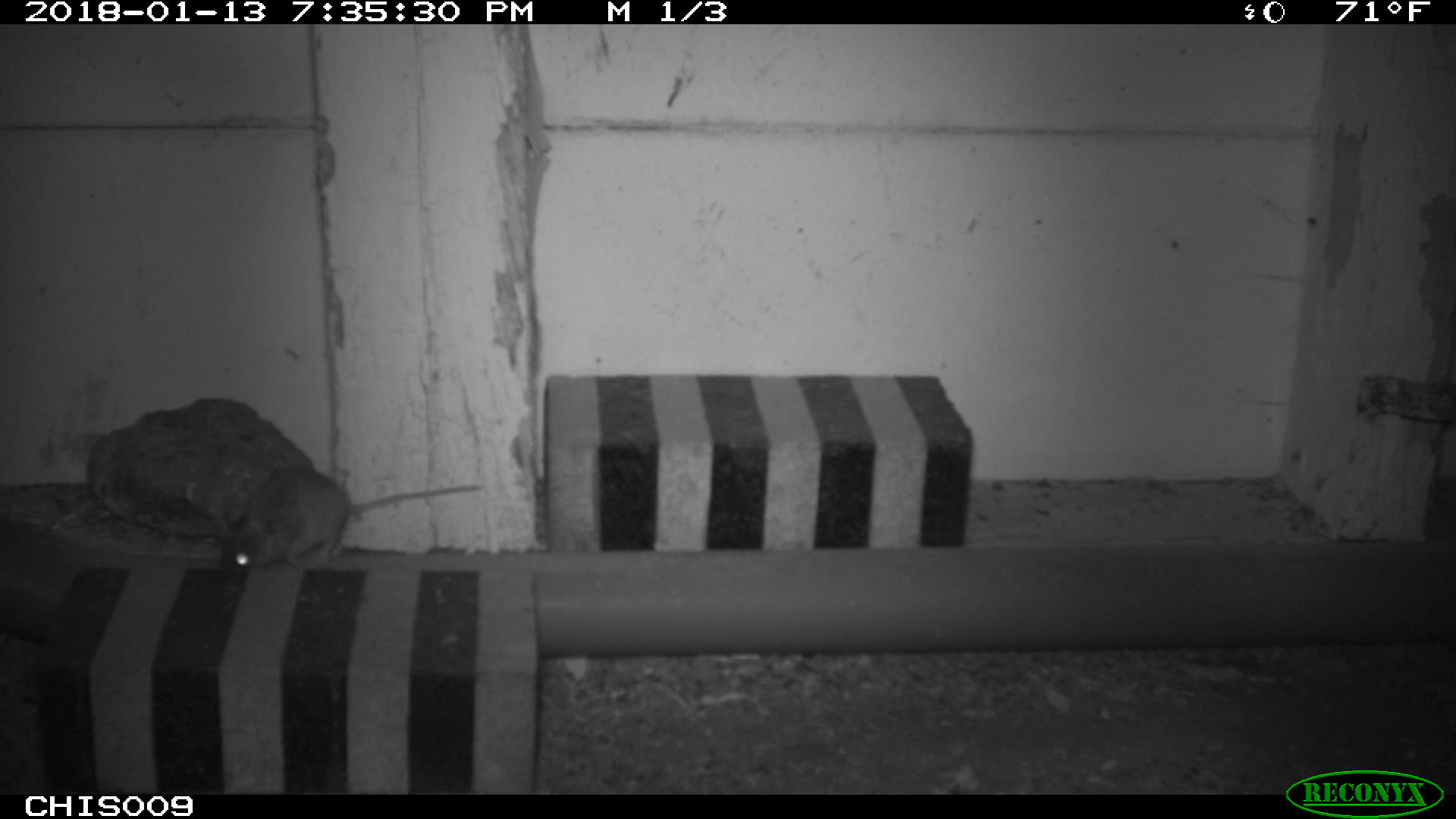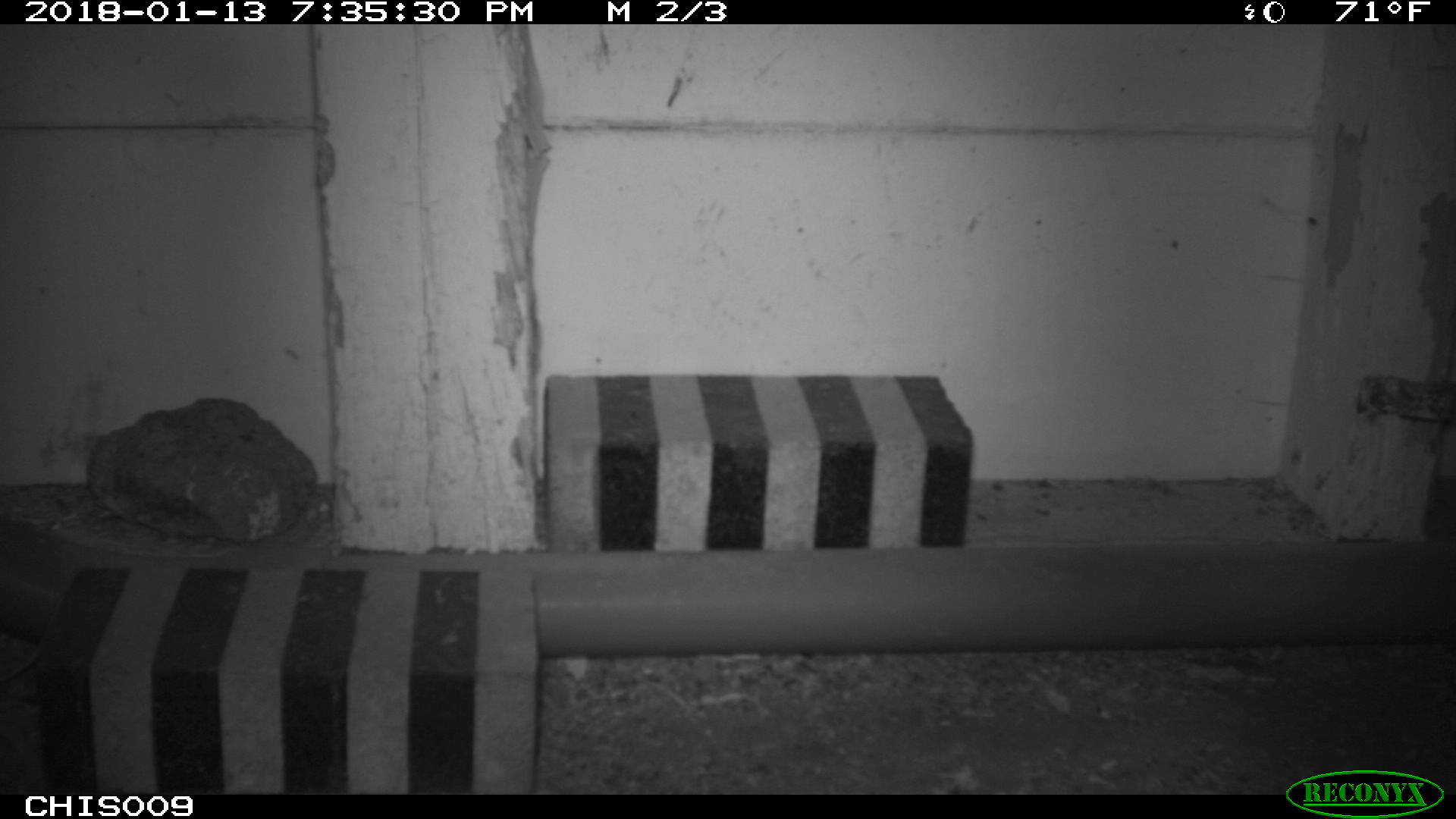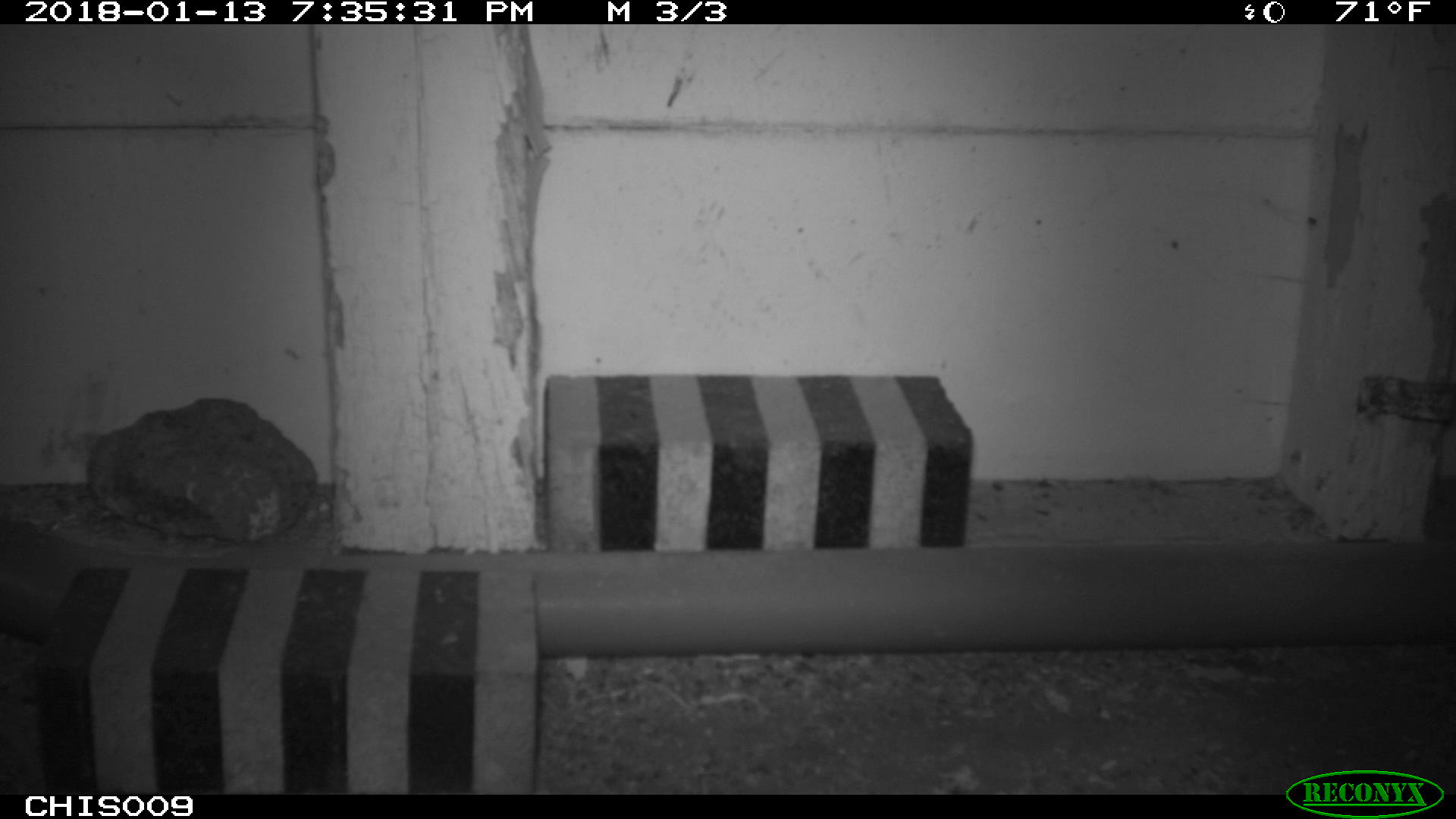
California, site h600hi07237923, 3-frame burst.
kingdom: Animalia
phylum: Chordata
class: Mammalia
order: Rodentia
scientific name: Rodentia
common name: rodent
Rodent (Rodentia).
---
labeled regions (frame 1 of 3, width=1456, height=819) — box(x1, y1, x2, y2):
rodent: box(218, 466, 482, 572)